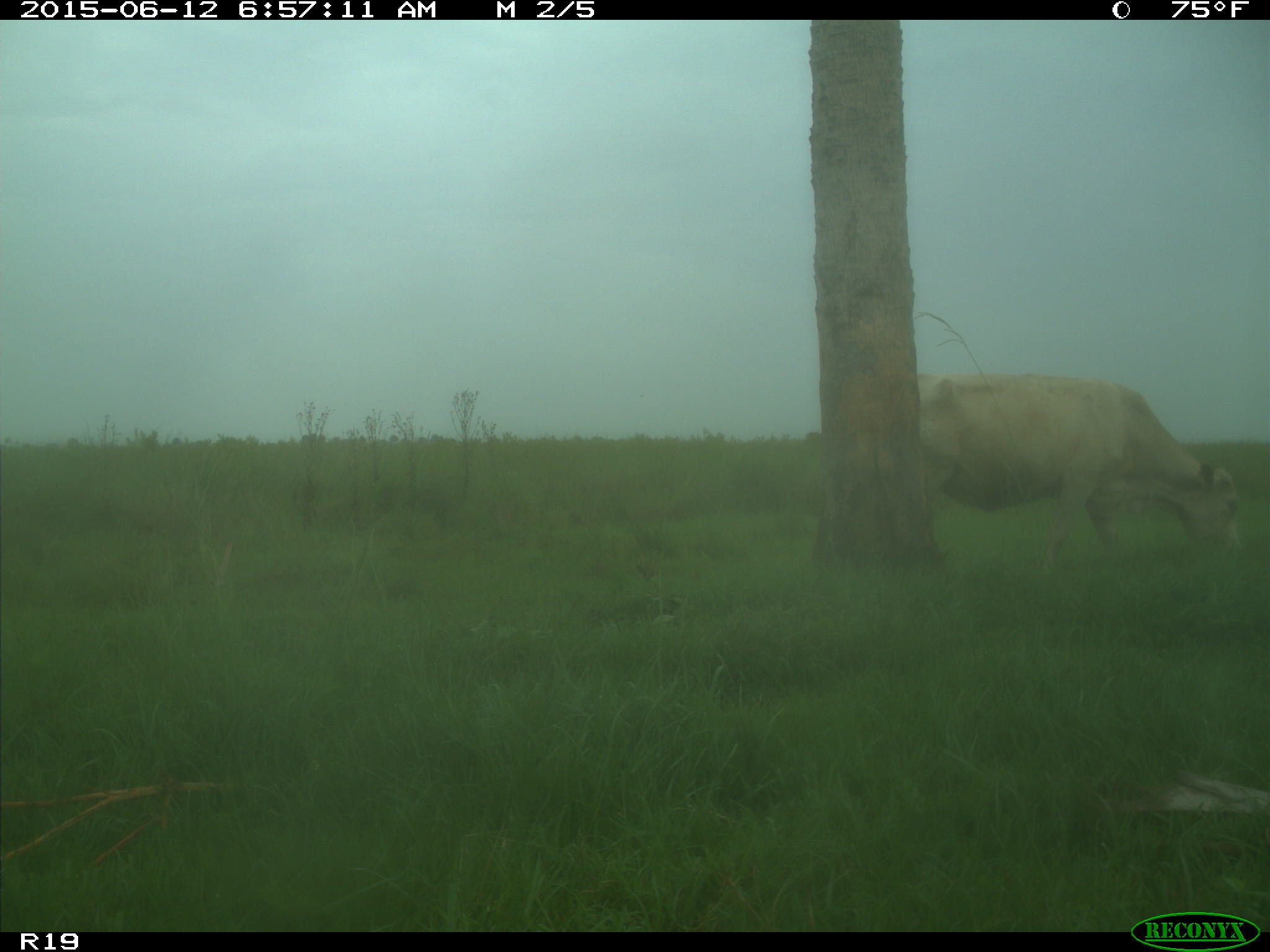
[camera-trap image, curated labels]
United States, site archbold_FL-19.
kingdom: Animalia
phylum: Chordata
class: Mammalia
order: Artiodactyla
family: Bovidae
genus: Bos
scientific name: Bos taurus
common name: domestic cow